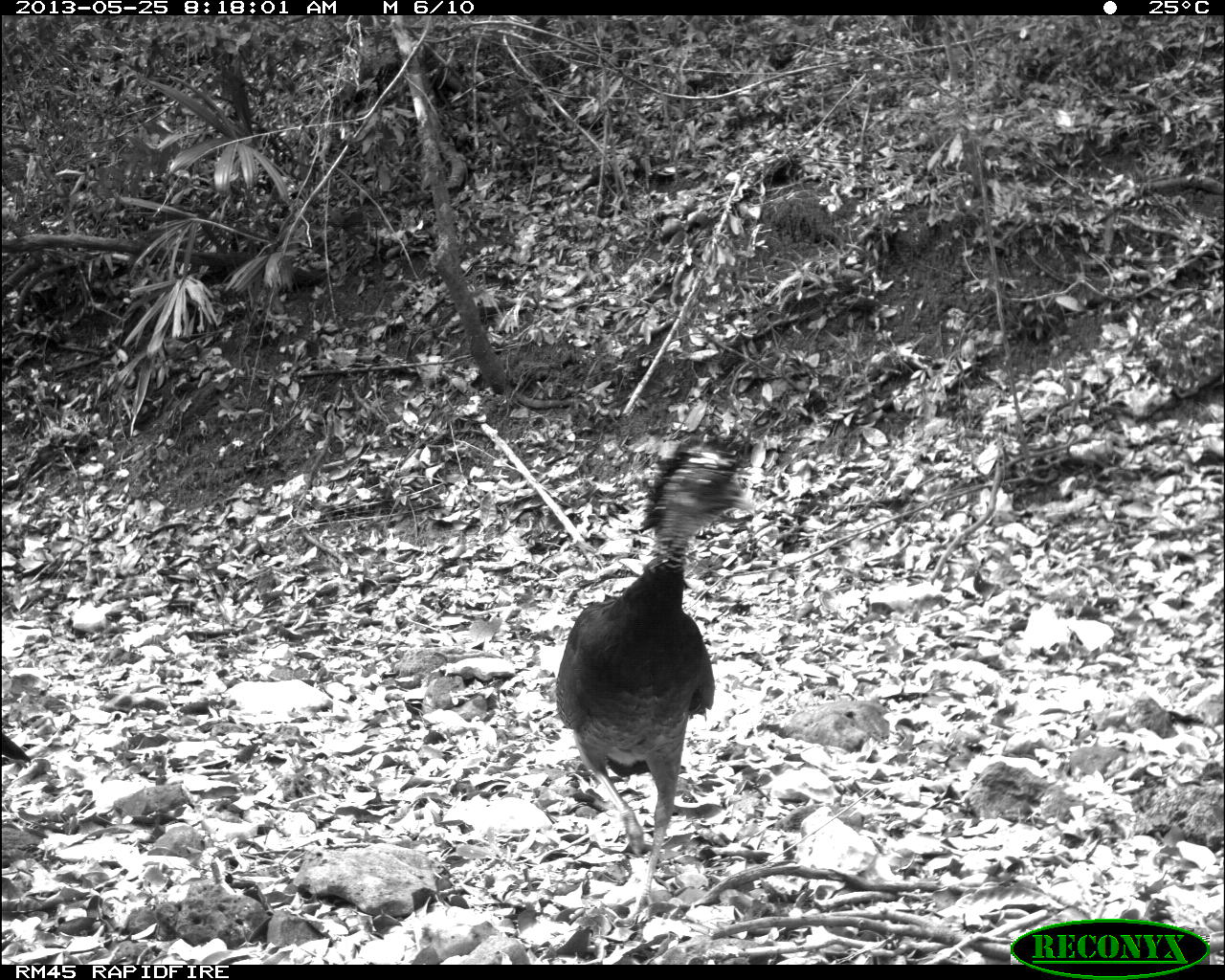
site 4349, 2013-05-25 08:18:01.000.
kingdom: Animalia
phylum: Chordata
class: Aves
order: Galliformes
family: Cracidae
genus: Crax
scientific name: Crax rubra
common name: great curassow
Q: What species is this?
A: Crax rubra (great curassow).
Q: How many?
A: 2.